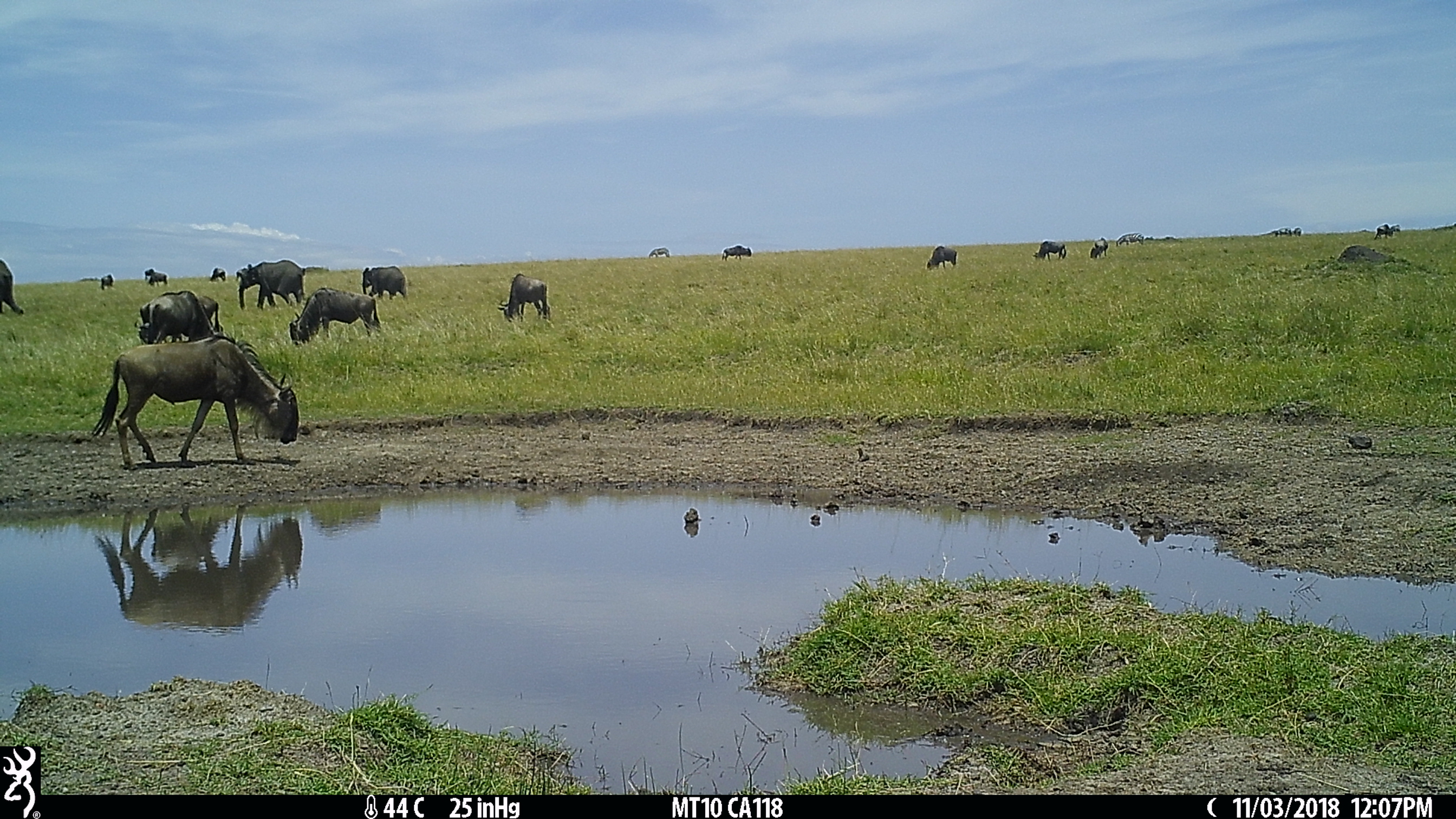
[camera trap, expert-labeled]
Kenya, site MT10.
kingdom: Animalia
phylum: Chordata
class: Mammalia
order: Proboscidea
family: Elephantidae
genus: Loxodonta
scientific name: Loxodonta africana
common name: elephant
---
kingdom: Animalia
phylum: Chordata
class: Mammalia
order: Artiodactyla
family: Bovidae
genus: Connochaetes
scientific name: Connochaetes taurinus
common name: blue wildebeest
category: wildebeest